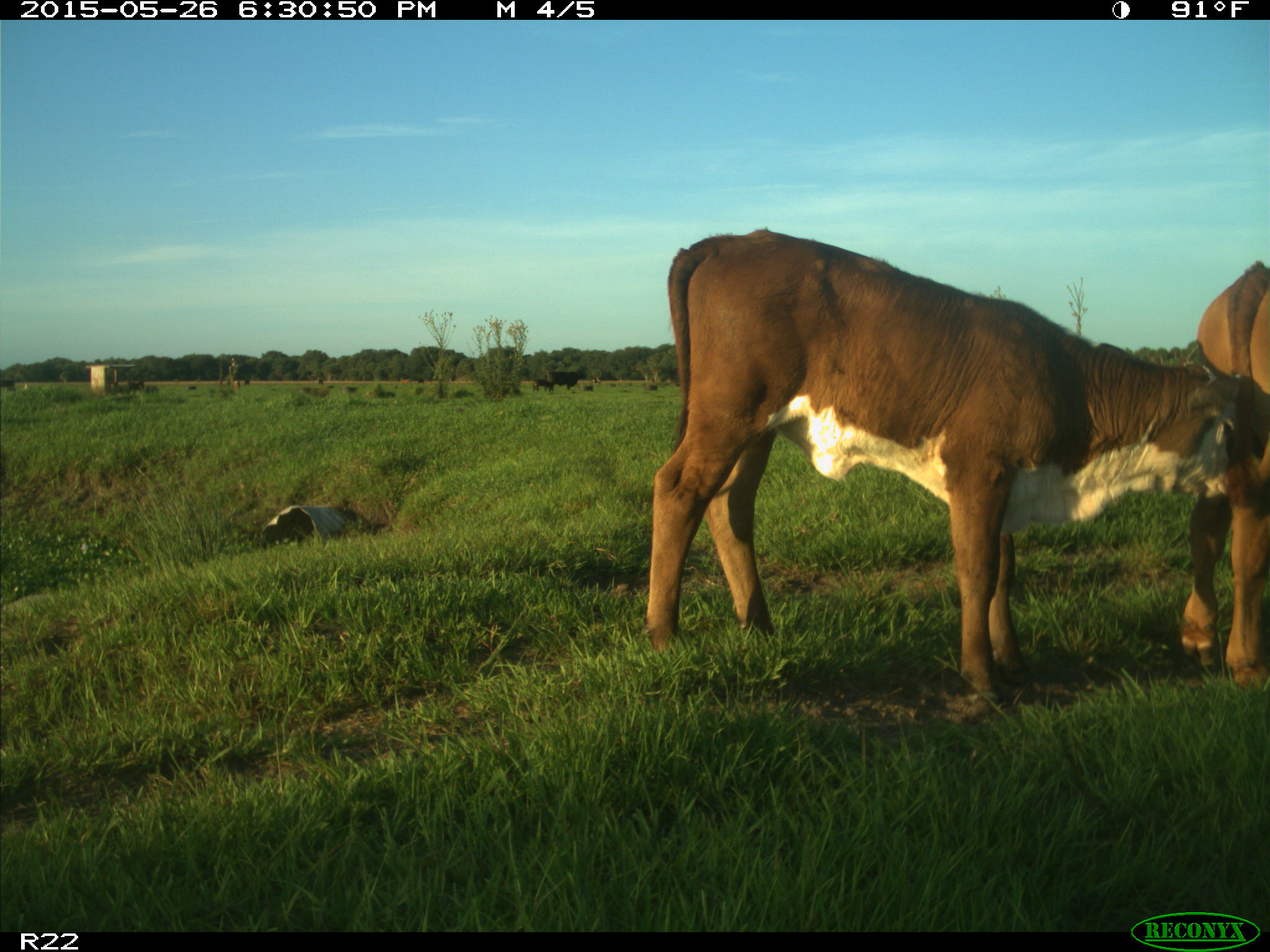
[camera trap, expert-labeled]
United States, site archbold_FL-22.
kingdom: Animalia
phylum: Chordata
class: Mammalia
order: Artiodactyla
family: Bovidae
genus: Bos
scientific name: Bos taurus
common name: domestic cow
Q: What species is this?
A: Bos taurus (domestic cow).